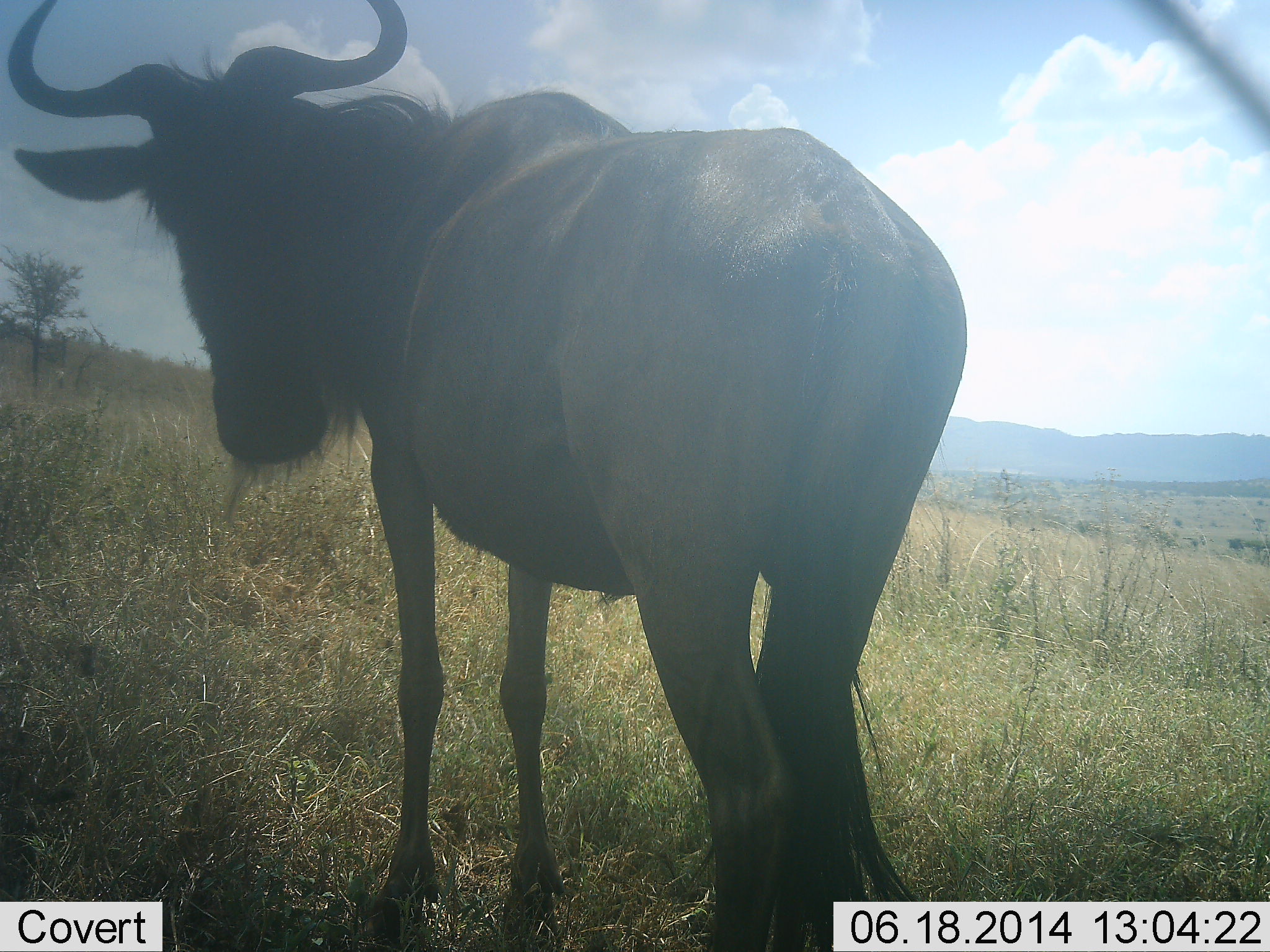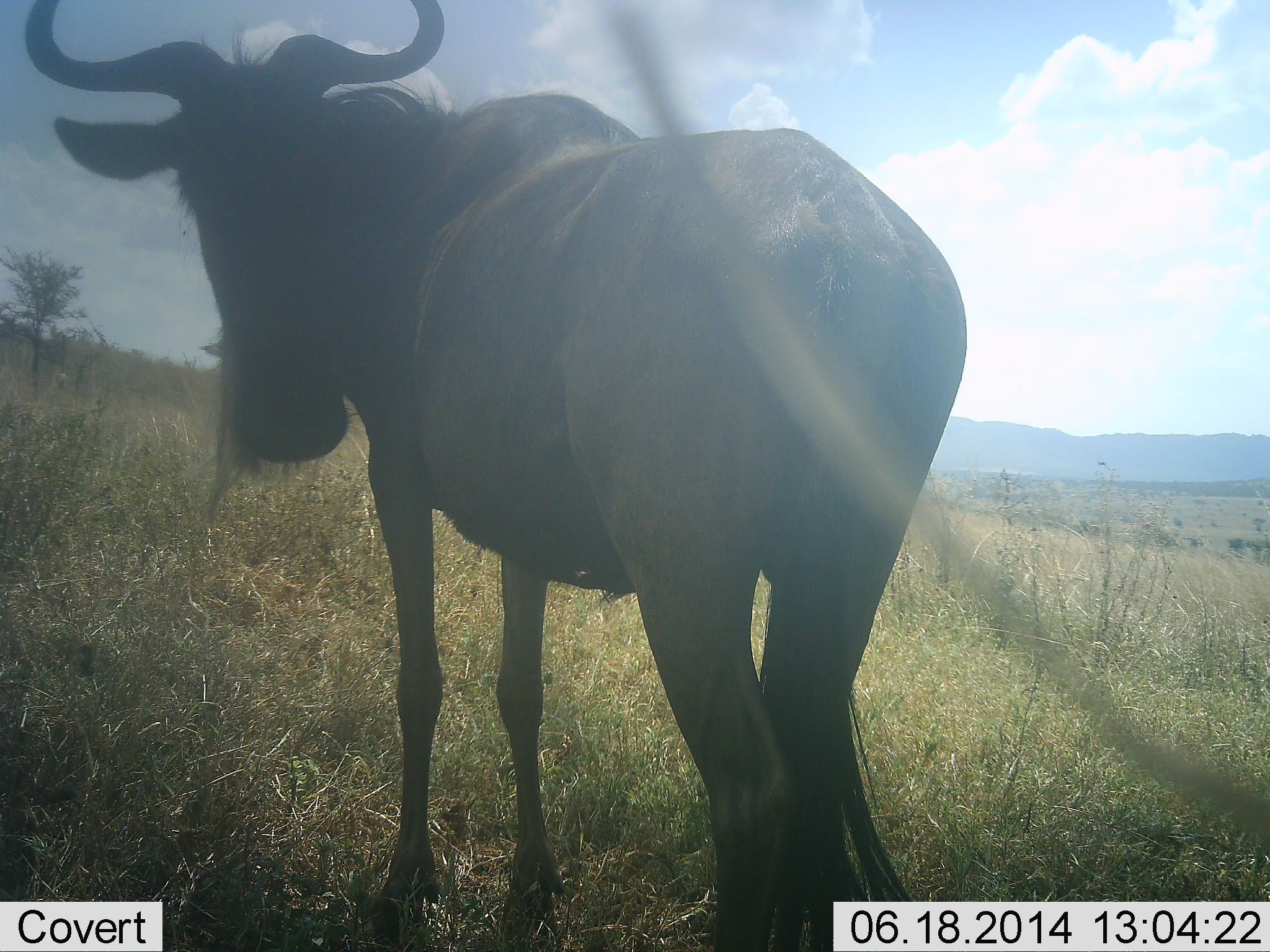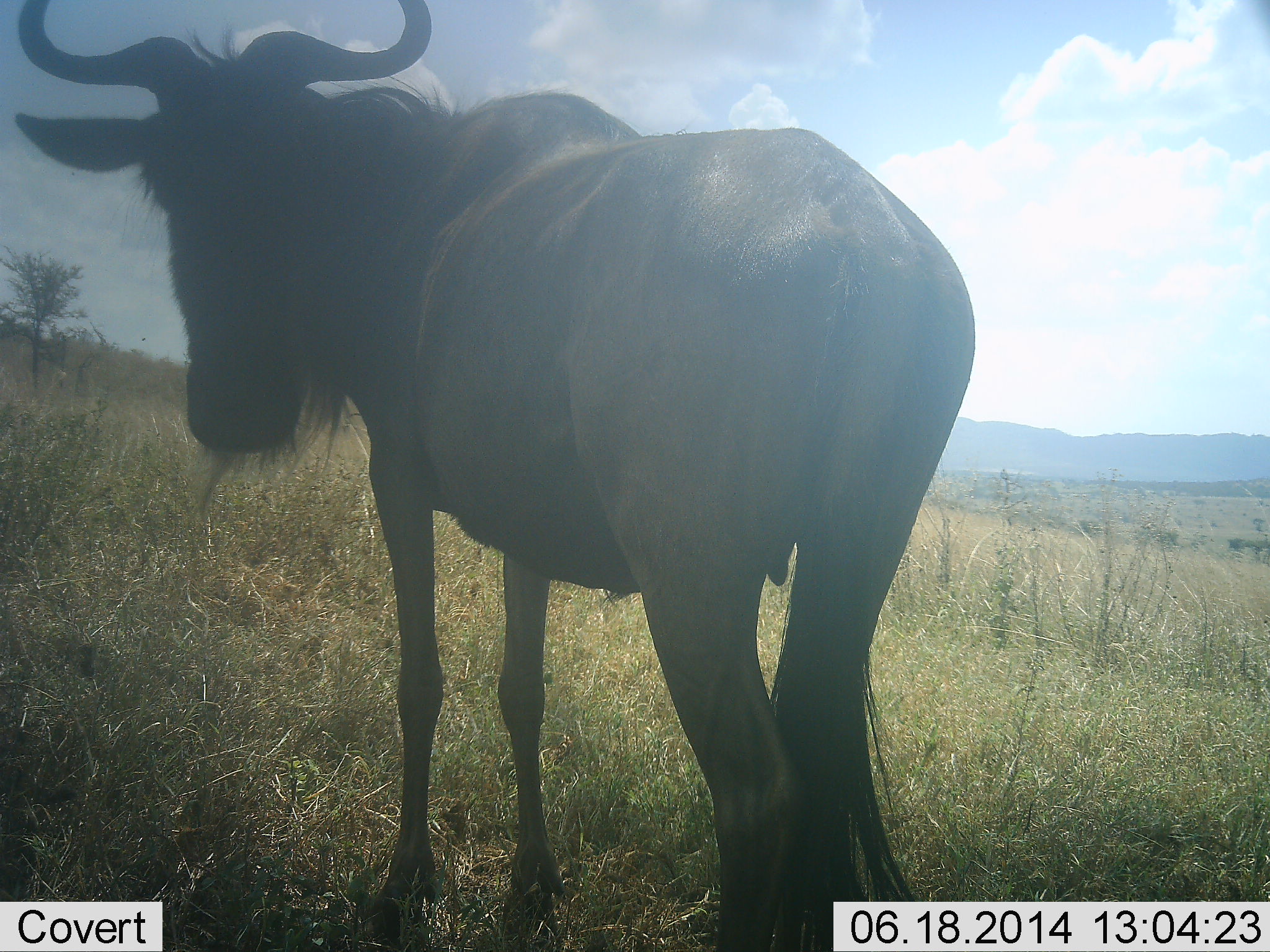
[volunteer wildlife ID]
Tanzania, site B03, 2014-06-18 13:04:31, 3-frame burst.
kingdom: Animalia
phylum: Chordata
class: Mammalia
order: Artiodactyla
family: Bovidae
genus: Connochaetes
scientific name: Connochaetes taurinus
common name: blue wildebeest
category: wildebeest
Wildebeest (blue wildebeest) (Connochaetes taurinus), count 1. Behavior (volunteer vote fractions): standing 100%, resting 0%, moving 0%, interacting 0%. Young present (vote fraction): 0%. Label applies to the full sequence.